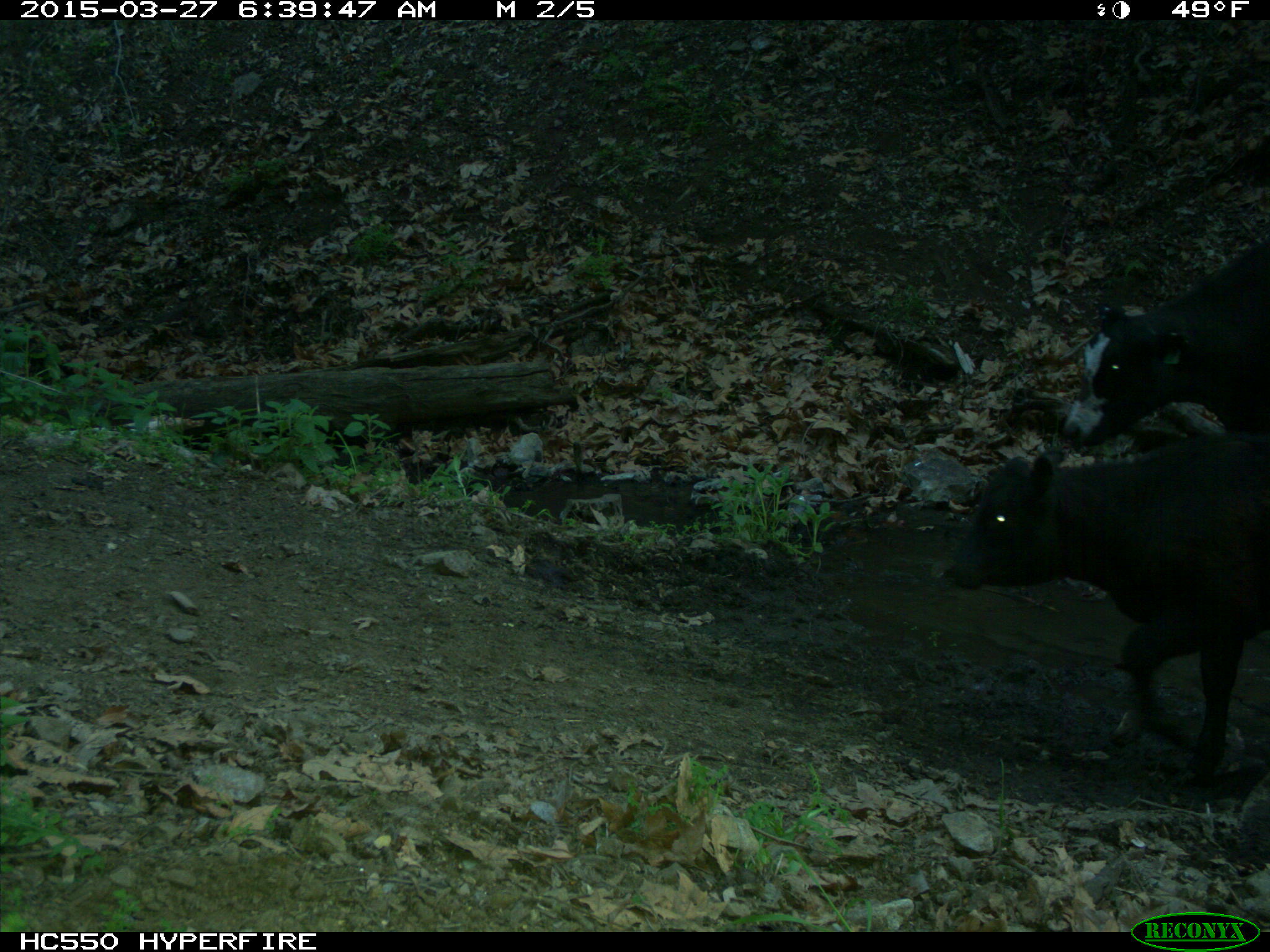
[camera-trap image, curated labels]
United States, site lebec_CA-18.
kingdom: Animalia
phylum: Chordata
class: Mammalia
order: Artiodactyla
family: Bovidae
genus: Bos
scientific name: Bos taurus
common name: domestic cow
Bos taurus (domestic cow).